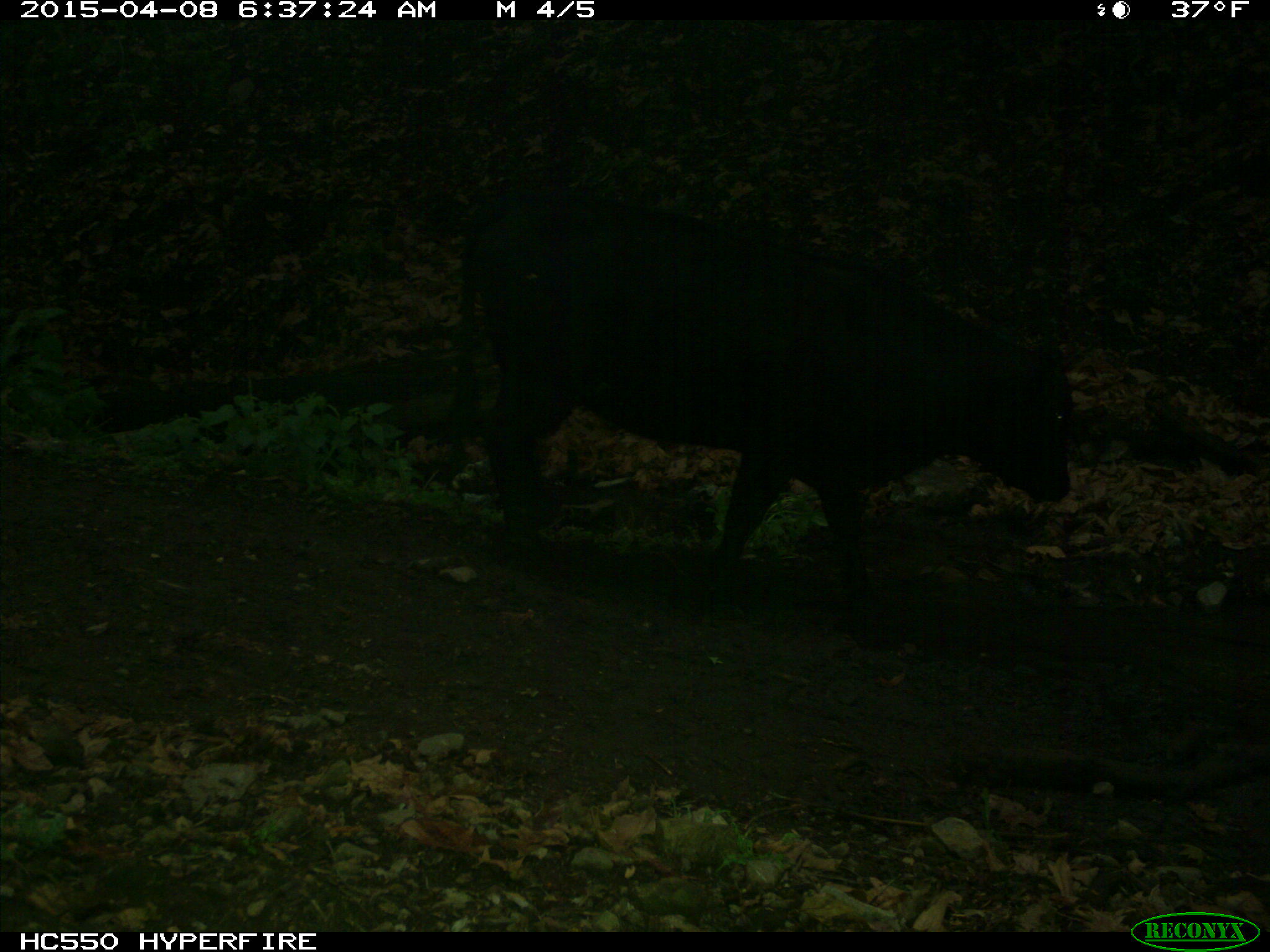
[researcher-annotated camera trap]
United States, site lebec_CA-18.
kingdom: Animalia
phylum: Chordata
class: Mammalia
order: Artiodactyla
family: Bovidae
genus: Bos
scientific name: Bos taurus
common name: domestic cow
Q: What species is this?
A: Bos taurus (domestic cow).